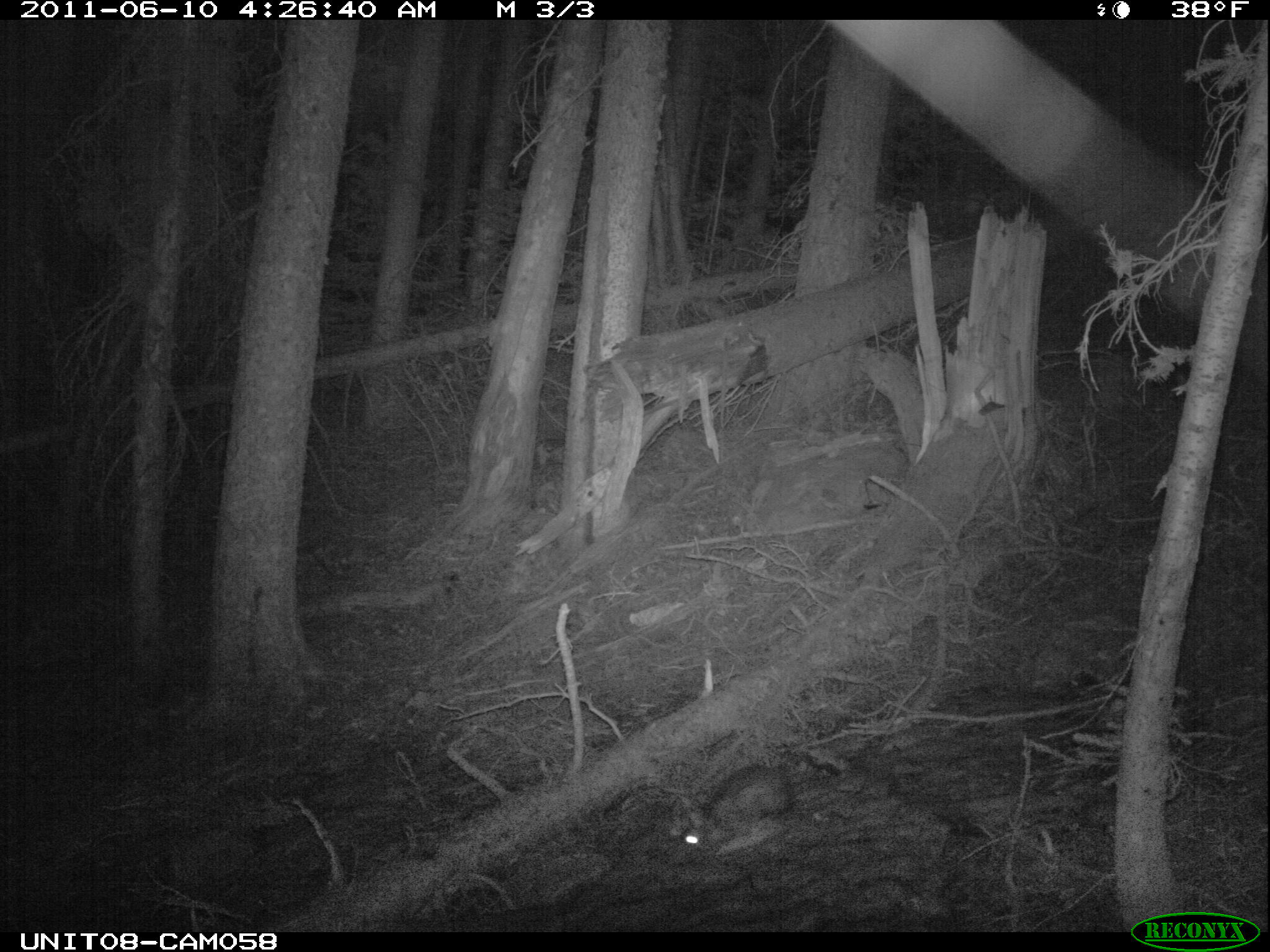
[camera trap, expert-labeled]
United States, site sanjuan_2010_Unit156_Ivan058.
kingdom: Animalia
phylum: Chordata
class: Mammalia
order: Lagomorpha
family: Leporidae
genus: Lepus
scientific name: Lepus americanus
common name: snowshoe hare